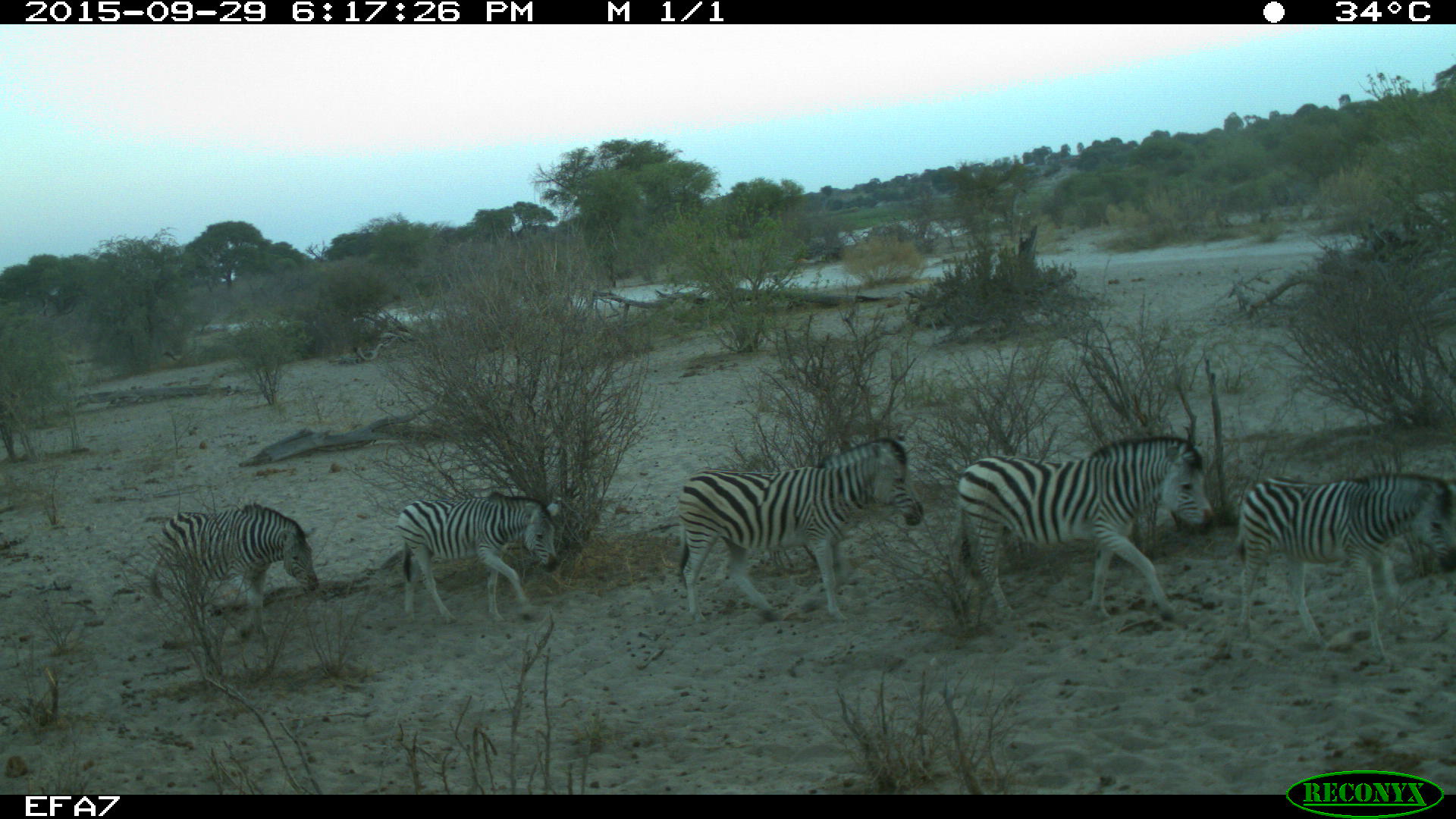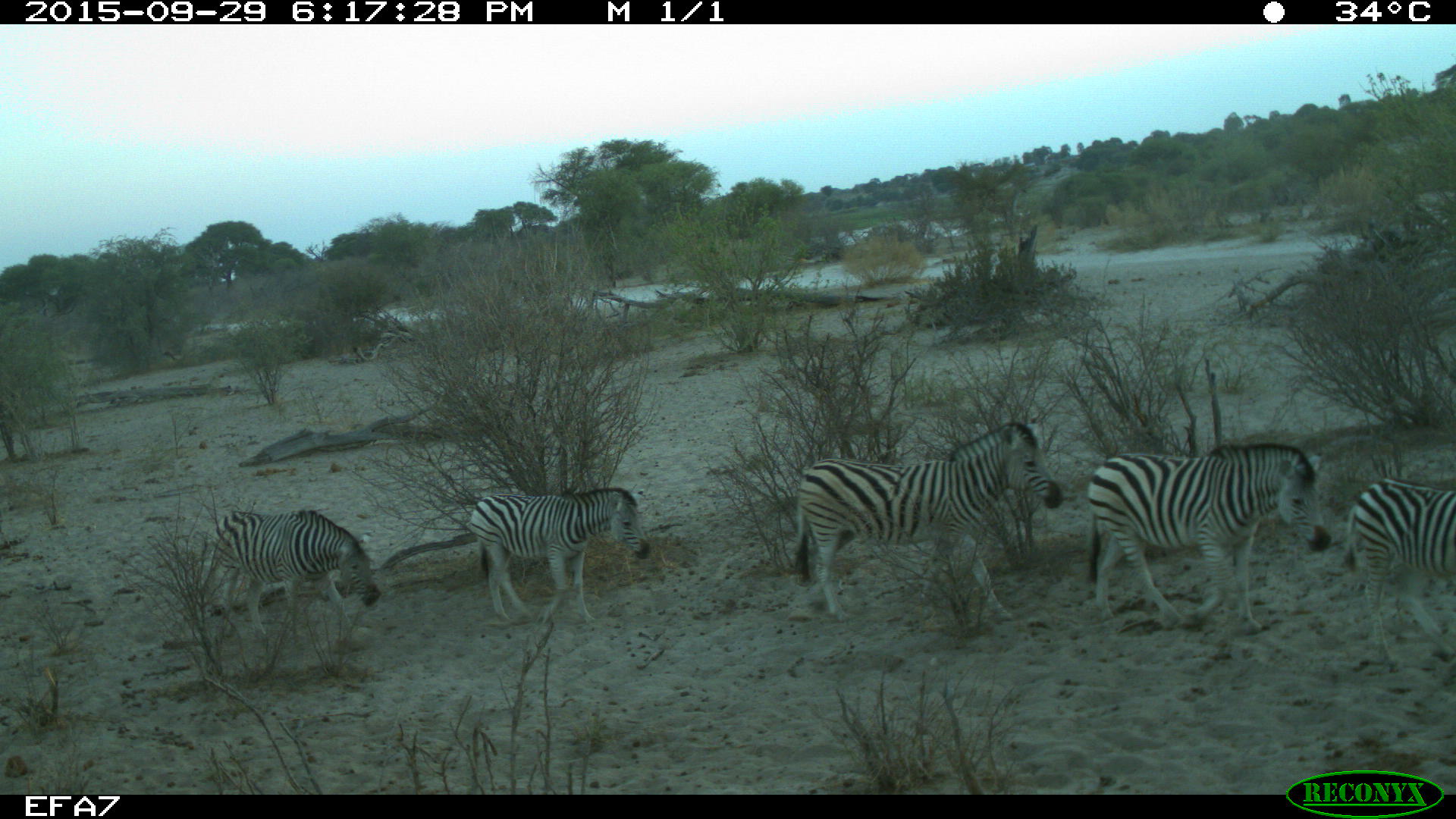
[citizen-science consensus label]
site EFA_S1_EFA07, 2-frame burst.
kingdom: Animalia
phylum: Chordata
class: Mammalia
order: Perissodactyla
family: Equidae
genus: Equus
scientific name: Equus quagga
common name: plains zebra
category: zebraplains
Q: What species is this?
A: Zebraplains (plains zebra) (Equus quagga).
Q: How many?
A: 5.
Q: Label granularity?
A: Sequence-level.